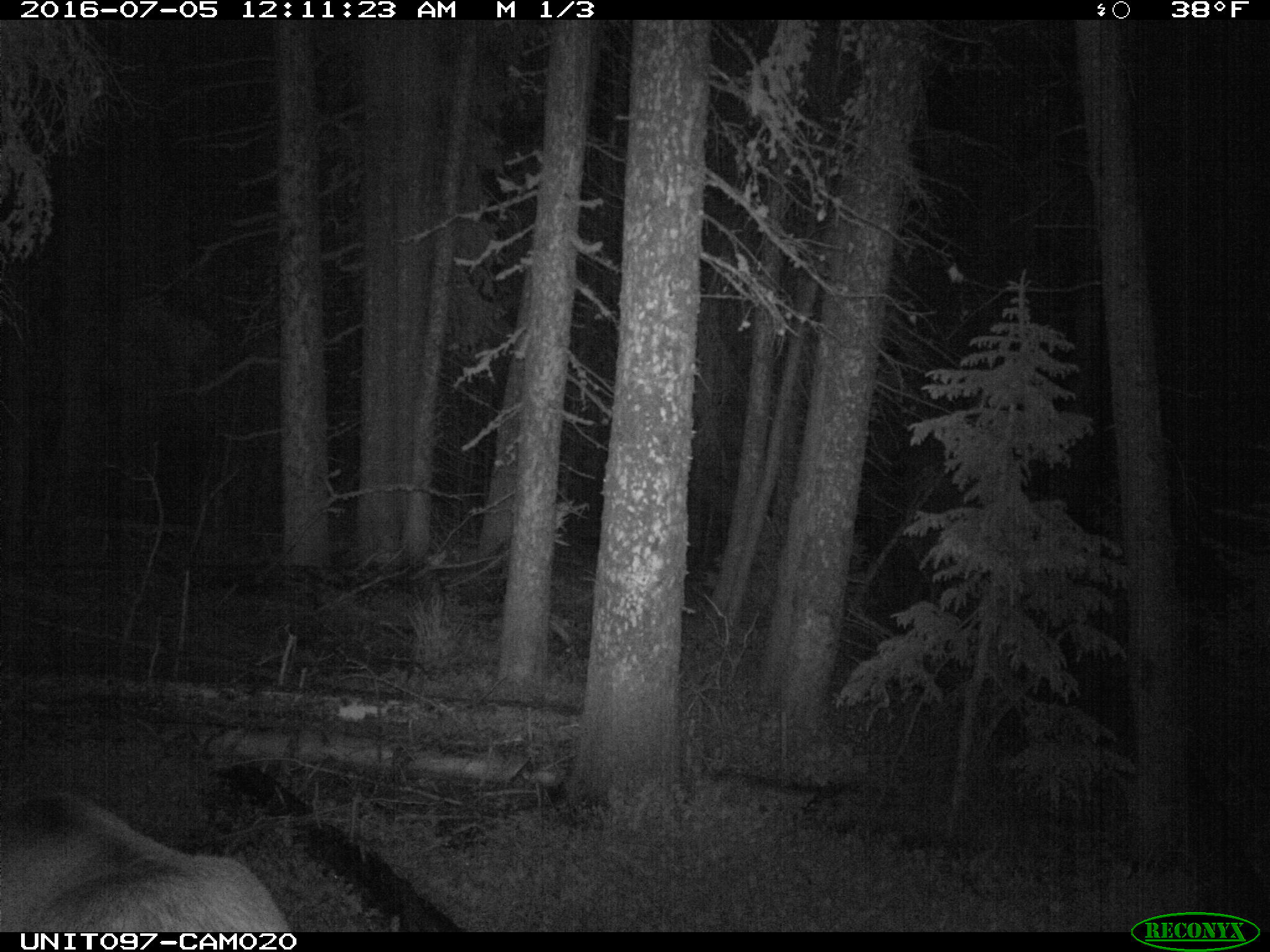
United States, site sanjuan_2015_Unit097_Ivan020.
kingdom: Animalia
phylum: Chordata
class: Mammalia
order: Artiodactyla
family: Cervidae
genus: Cervus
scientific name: Cervus elaphus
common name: red deer